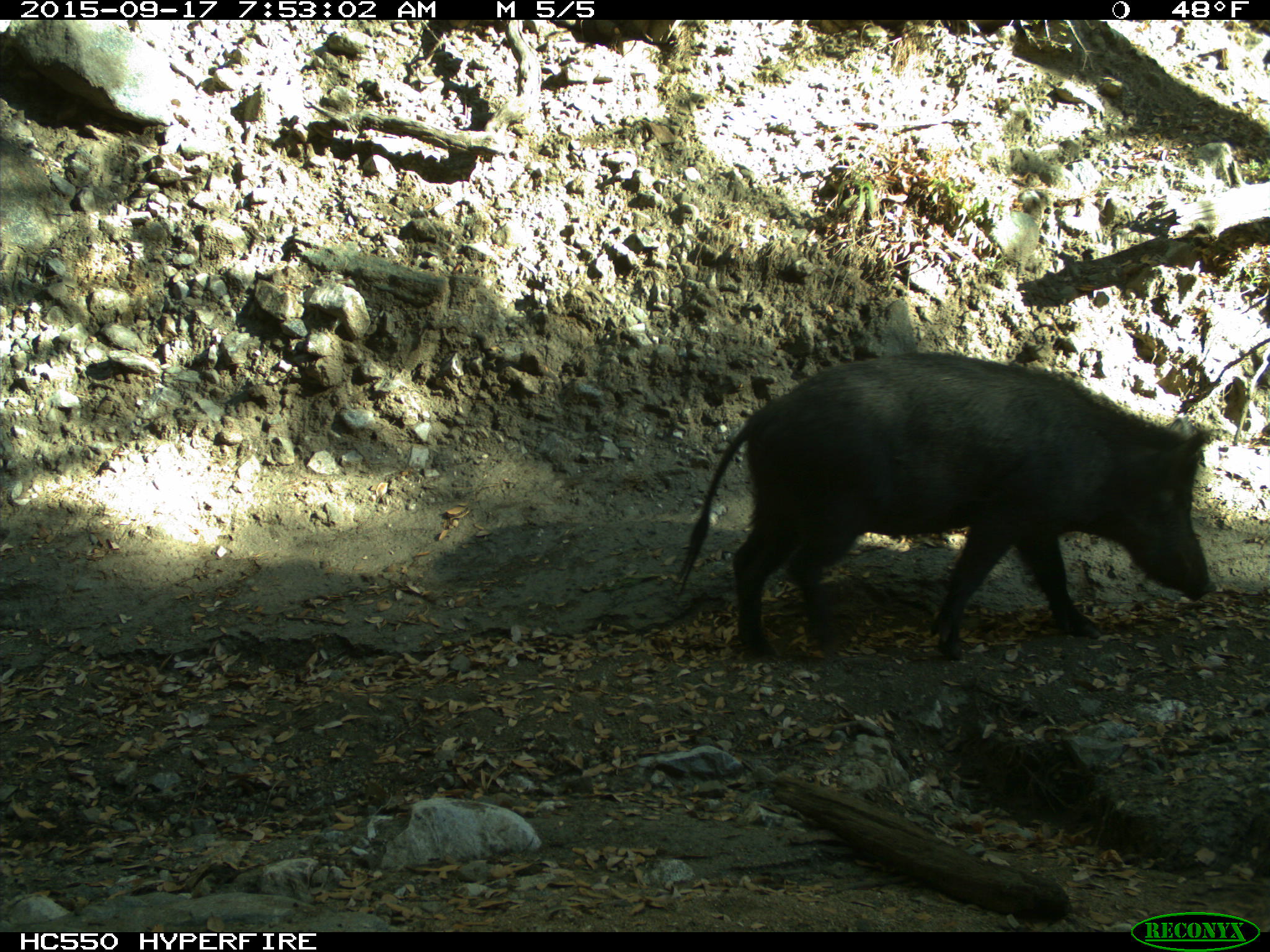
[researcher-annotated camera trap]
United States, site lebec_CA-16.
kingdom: Animalia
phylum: Chordata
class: Mammalia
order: Artiodactyla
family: Suidae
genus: Sus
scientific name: Sus scrofa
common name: wild boar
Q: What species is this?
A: Sus scrofa (wild boar).